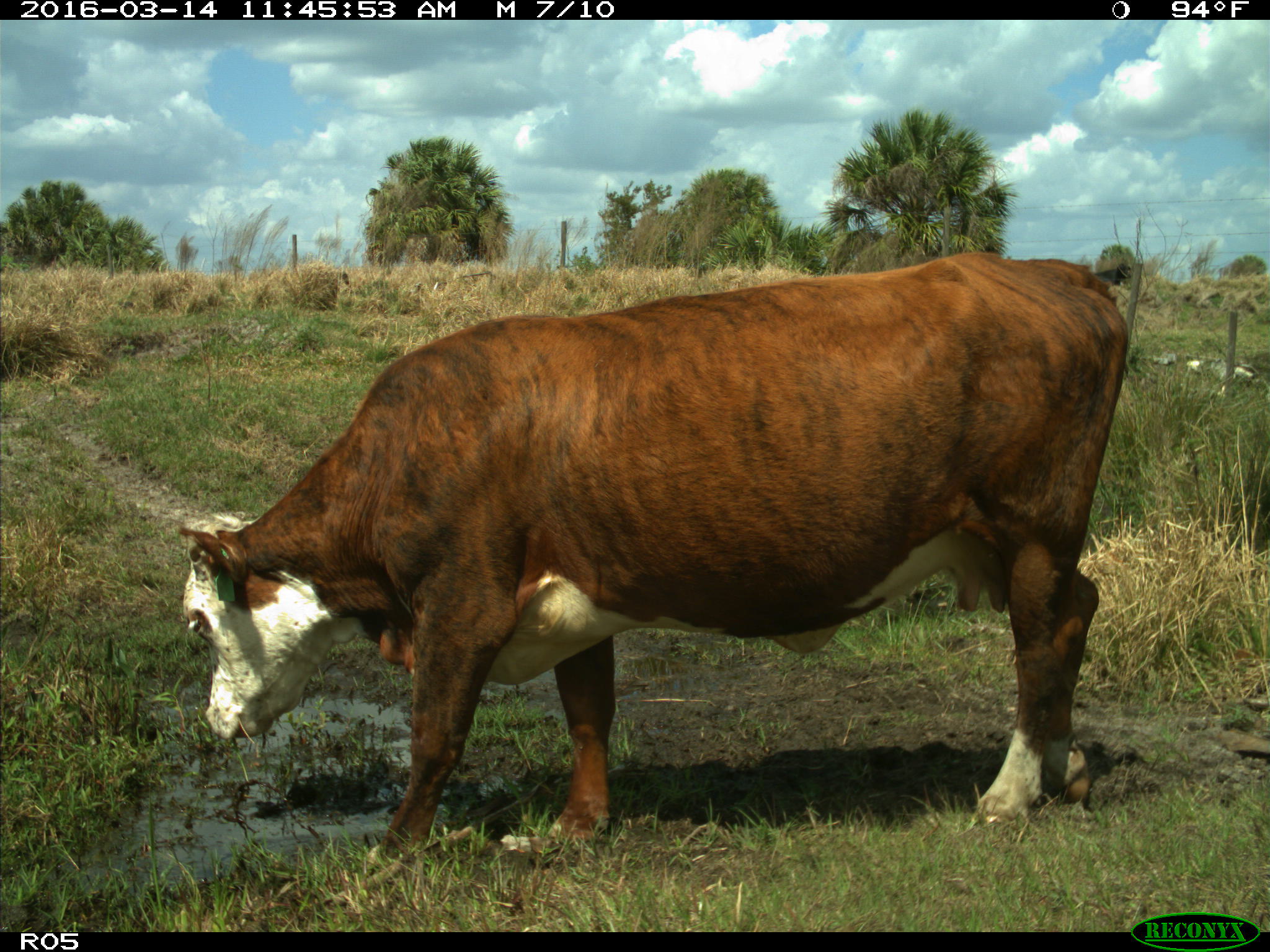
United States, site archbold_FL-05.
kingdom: Animalia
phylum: Chordata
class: Mammalia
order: Artiodactyla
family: Bovidae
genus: Bos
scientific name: Bos taurus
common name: domestic cow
Bos taurus (domestic cow).